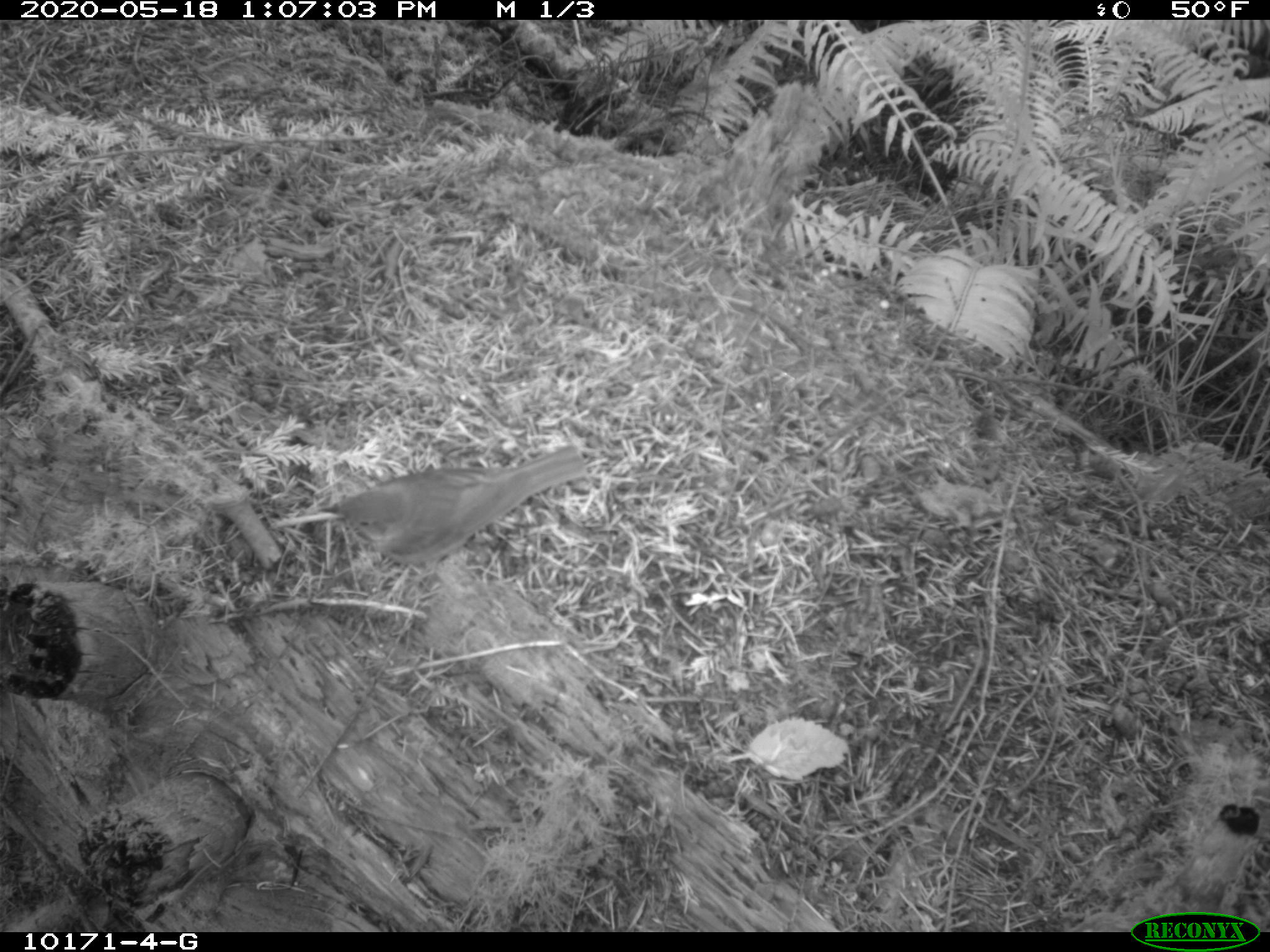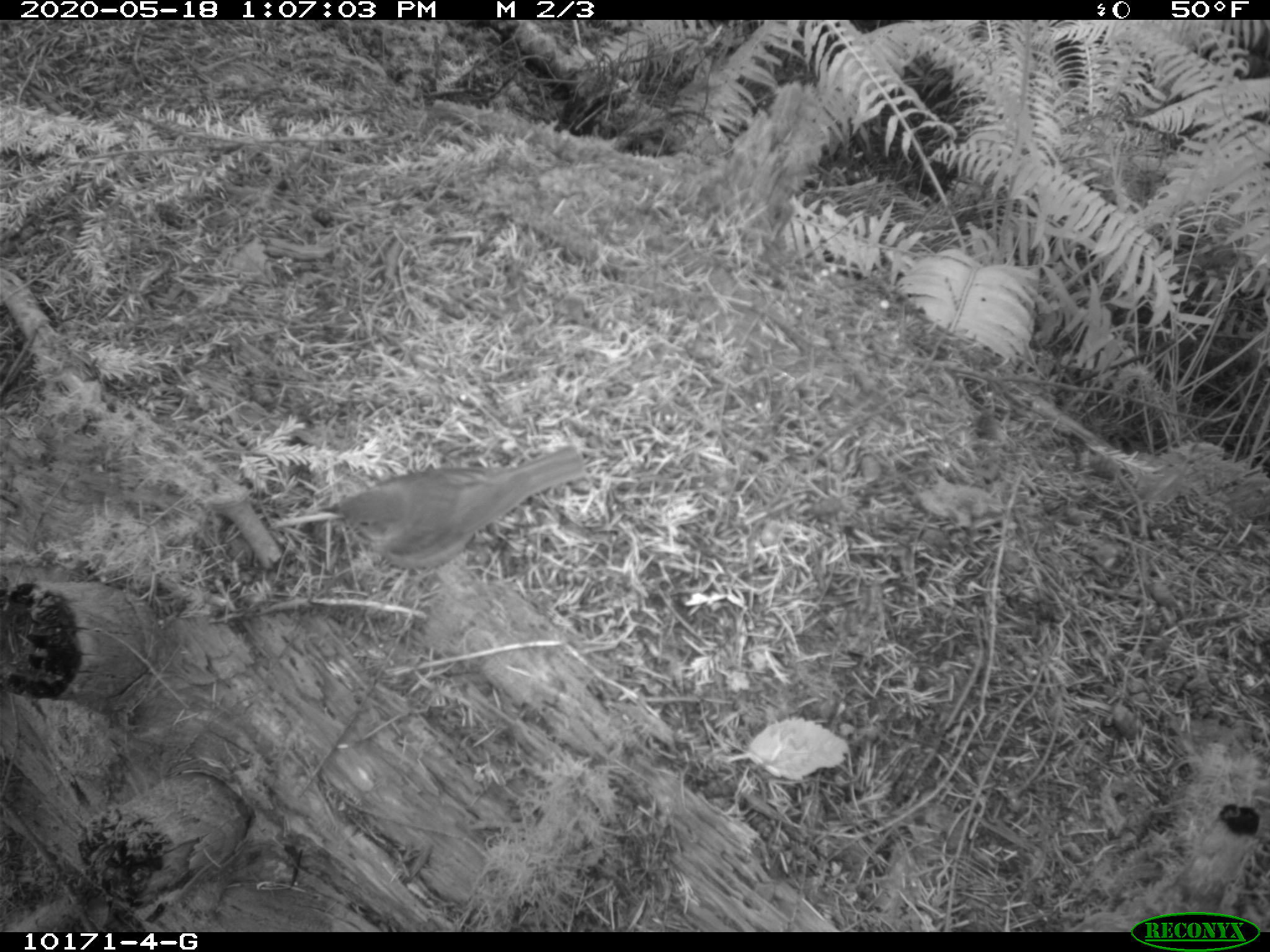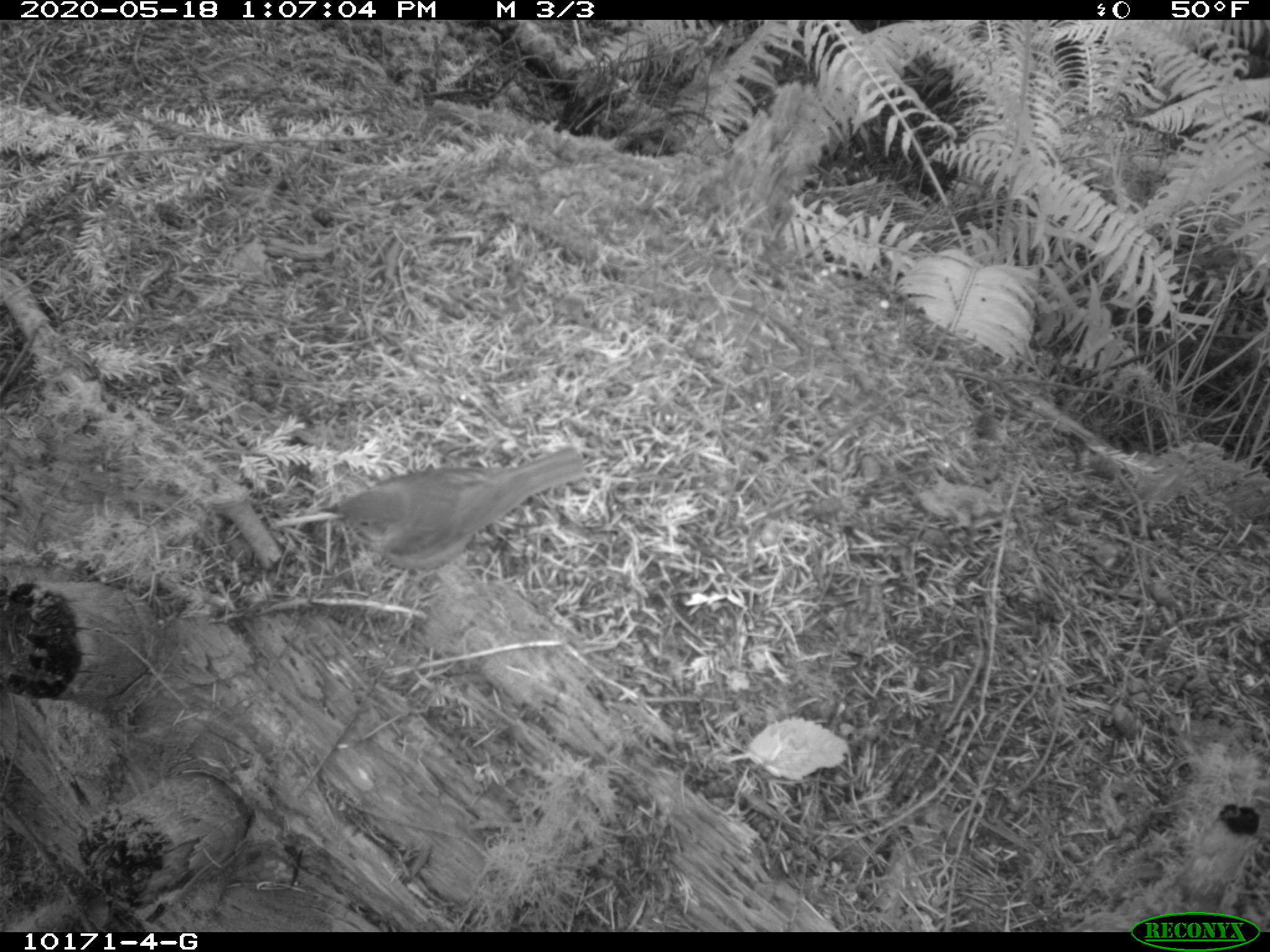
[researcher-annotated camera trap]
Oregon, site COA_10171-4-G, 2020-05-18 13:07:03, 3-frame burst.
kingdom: Animalia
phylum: Chordata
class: Aves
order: Passeriformes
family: Turdidae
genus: Catharus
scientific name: Catharus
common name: brown thrushes and nightingale-thrushes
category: catharus species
Catharus species (brown thrushes and nightingale-thrushes) (Catharus).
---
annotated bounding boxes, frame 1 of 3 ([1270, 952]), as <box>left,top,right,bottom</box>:
catharus species: <box>314,435,595,577</box>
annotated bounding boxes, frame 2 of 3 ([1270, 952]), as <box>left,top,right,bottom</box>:
catharus species: <box>318,442,595,578</box>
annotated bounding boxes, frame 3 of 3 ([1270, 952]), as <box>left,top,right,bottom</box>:
catharus species: <box>316,442,595,572</box>